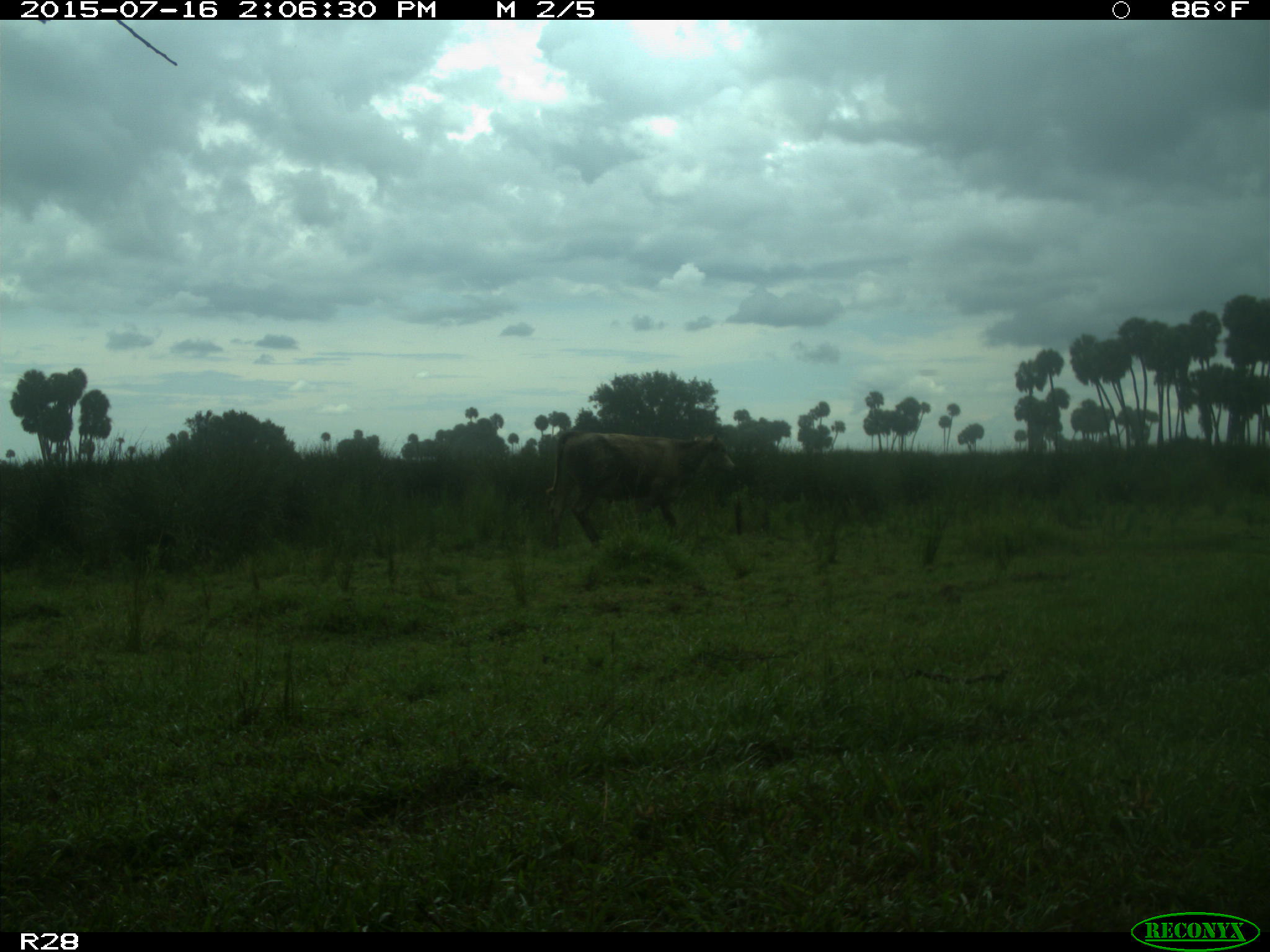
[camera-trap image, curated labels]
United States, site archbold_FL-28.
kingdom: Animalia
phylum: Chordata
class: Mammalia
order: Artiodactyla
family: Bovidae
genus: Bos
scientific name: Bos taurus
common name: domestic cow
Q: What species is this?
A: Bos taurus (domestic cow).